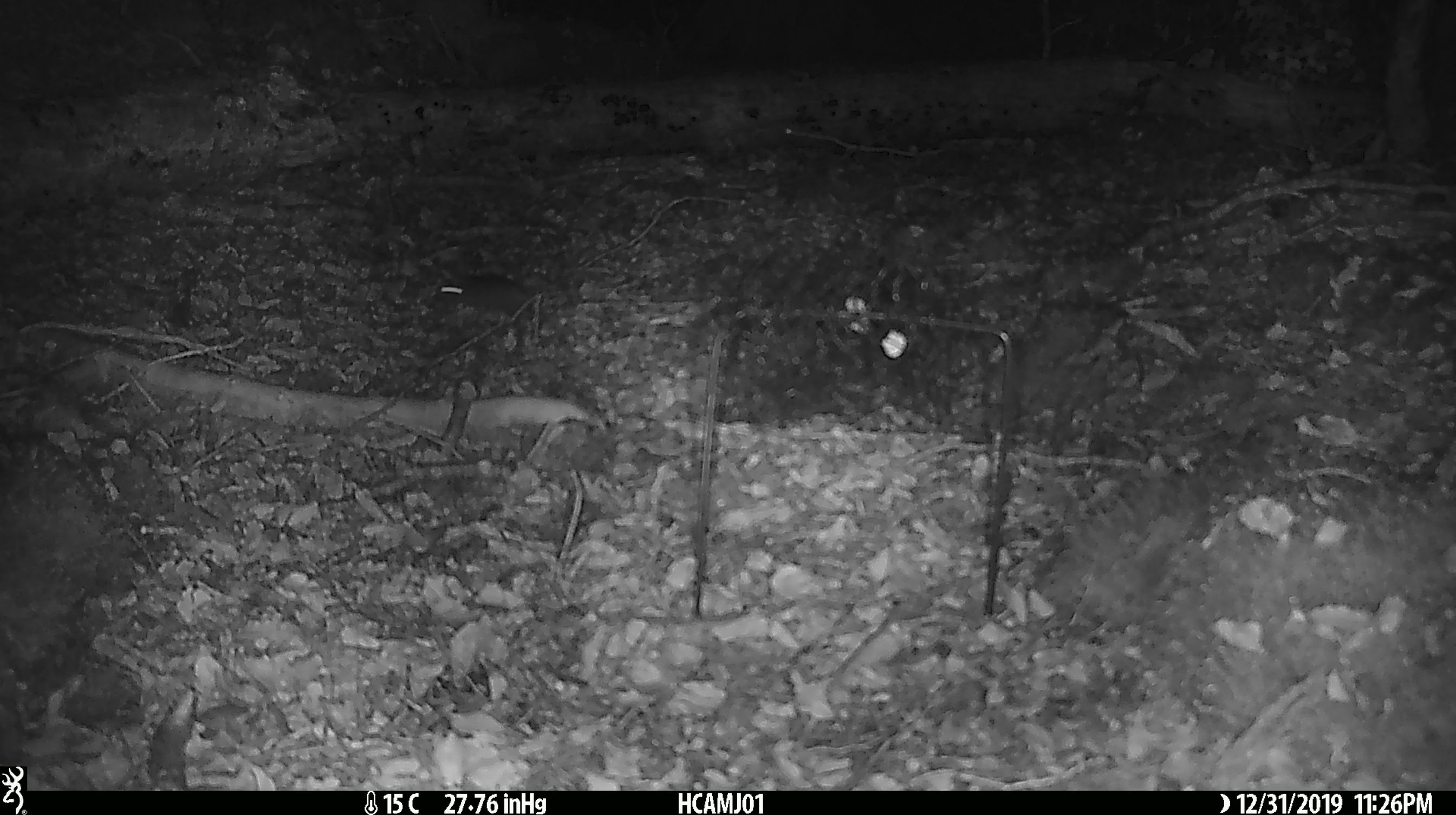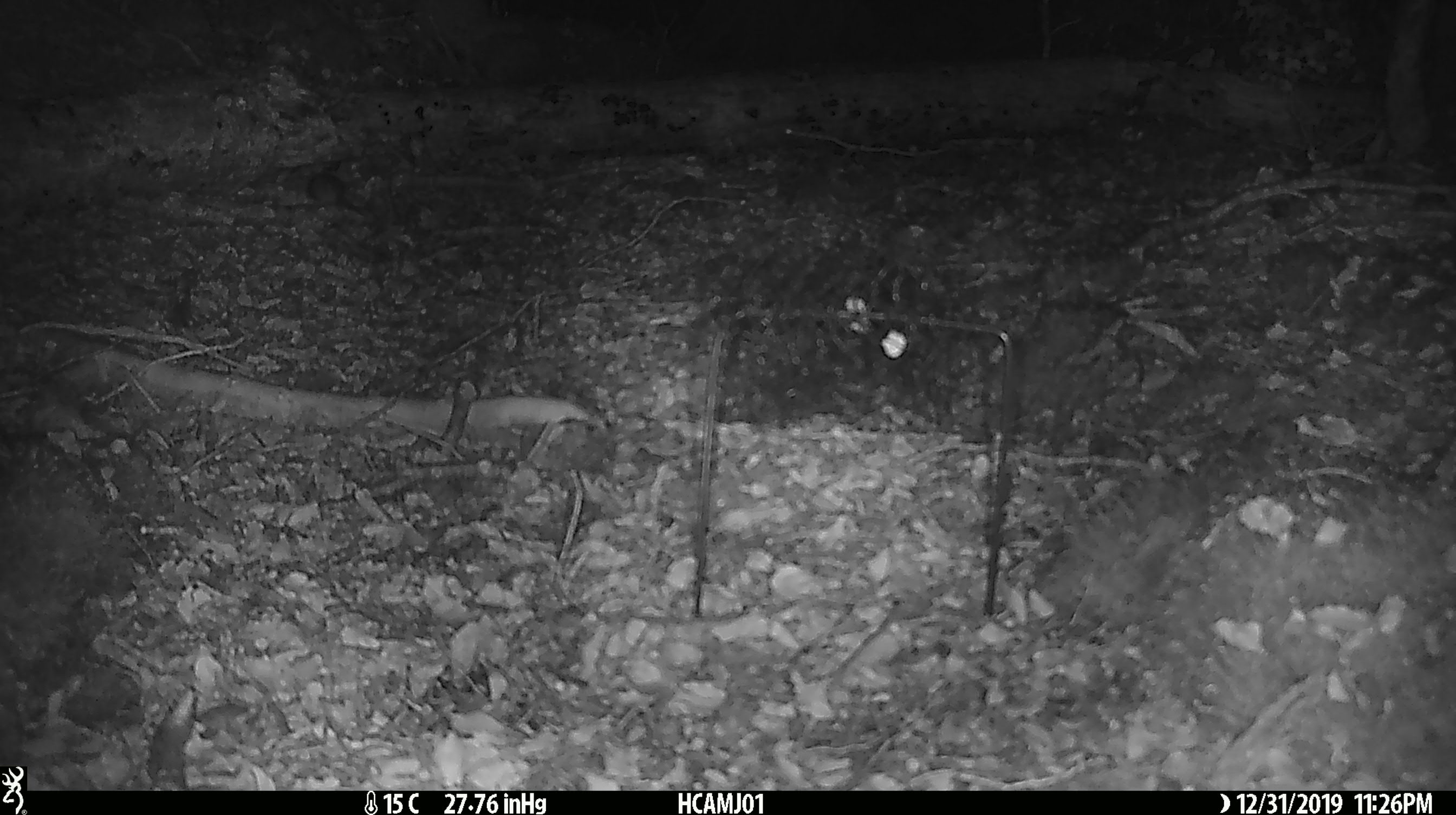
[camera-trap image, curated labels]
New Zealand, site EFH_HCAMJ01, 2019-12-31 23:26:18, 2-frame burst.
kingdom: Animalia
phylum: Chordata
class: Mammalia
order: Rodentia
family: Muridae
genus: Mus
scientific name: Mus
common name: mouse